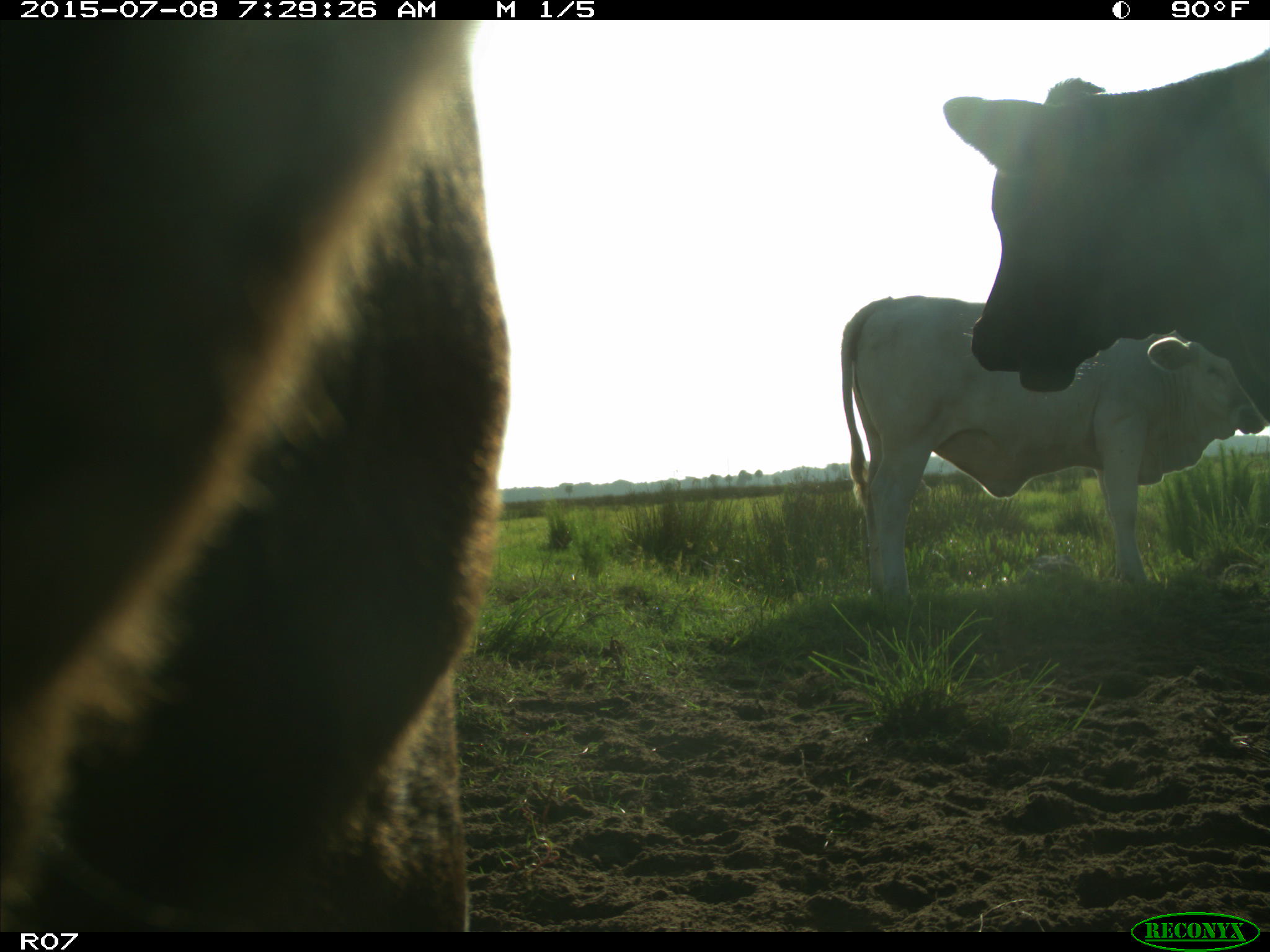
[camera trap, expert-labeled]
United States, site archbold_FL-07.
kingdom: Animalia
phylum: Chordata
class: Mammalia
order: Artiodactyla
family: Bovidae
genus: Bos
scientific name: Bos taurus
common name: domestic cow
Bos taurus (domestic cow).